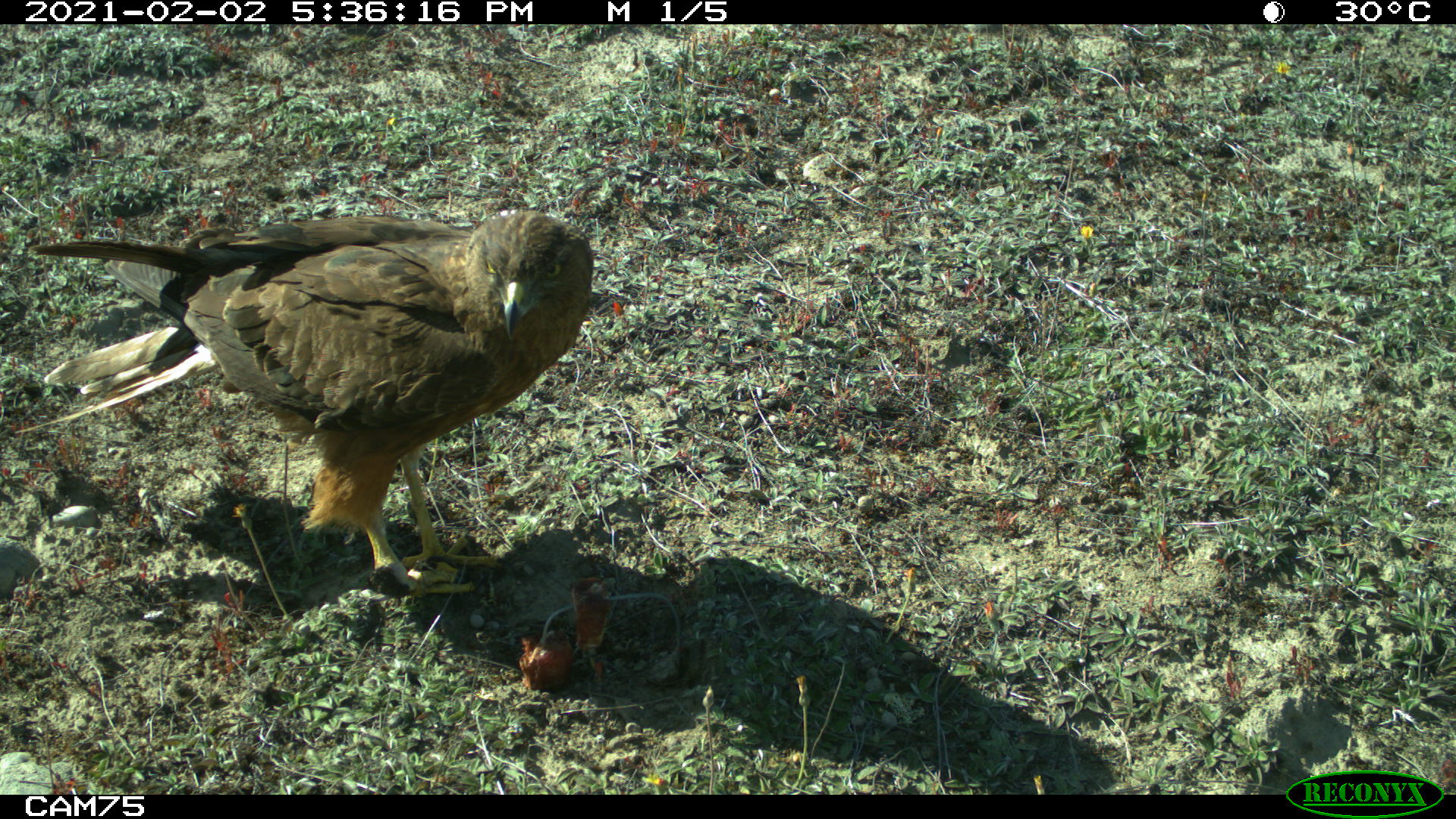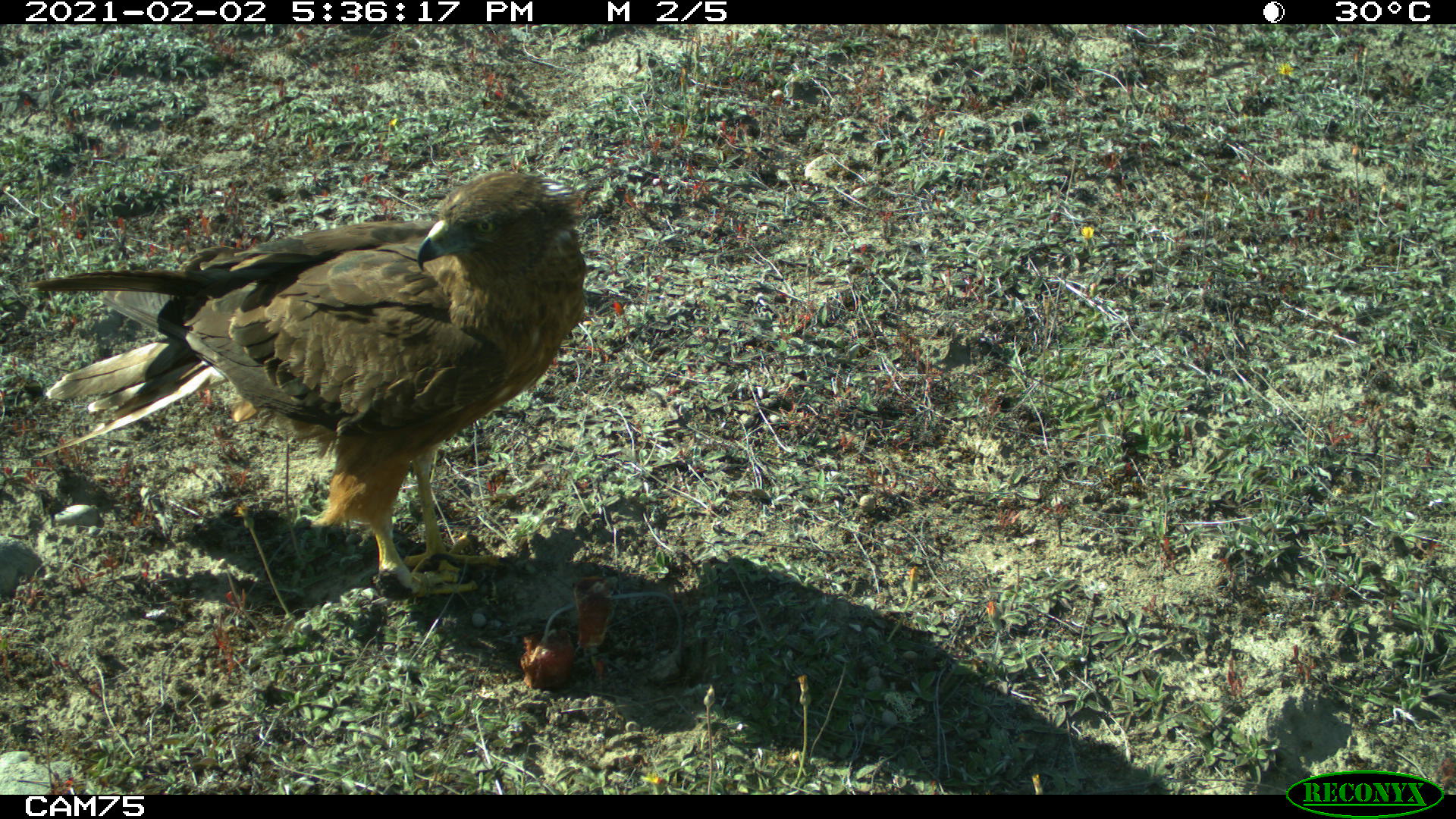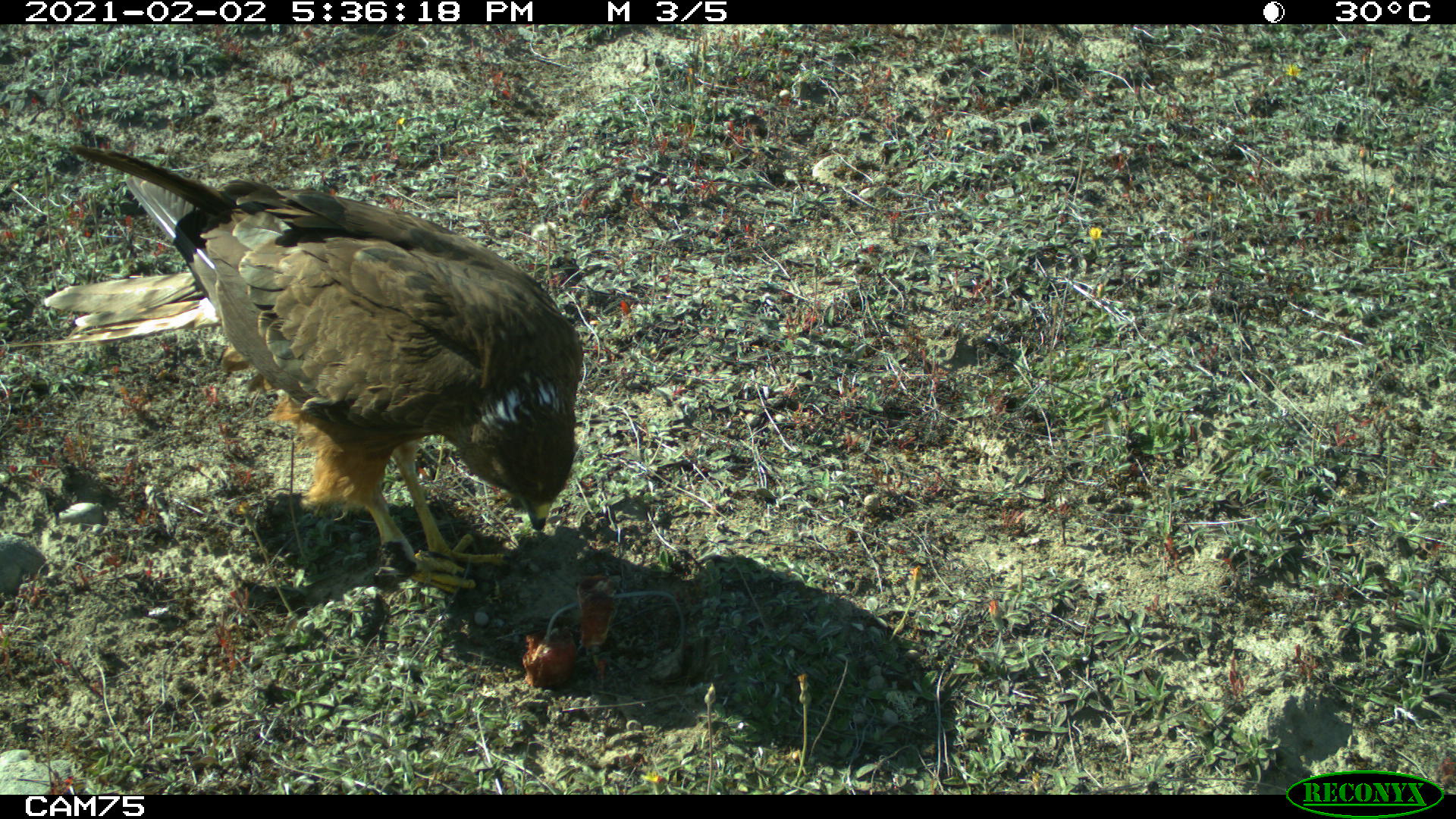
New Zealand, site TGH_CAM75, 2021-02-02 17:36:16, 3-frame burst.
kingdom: Animalia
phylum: Chordata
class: Aves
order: Accipitriformes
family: Accipitridae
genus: Circus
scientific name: Circus approximans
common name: swamp harrier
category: harrier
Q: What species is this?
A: Harrier (swamp harrier) (Circus approximans).